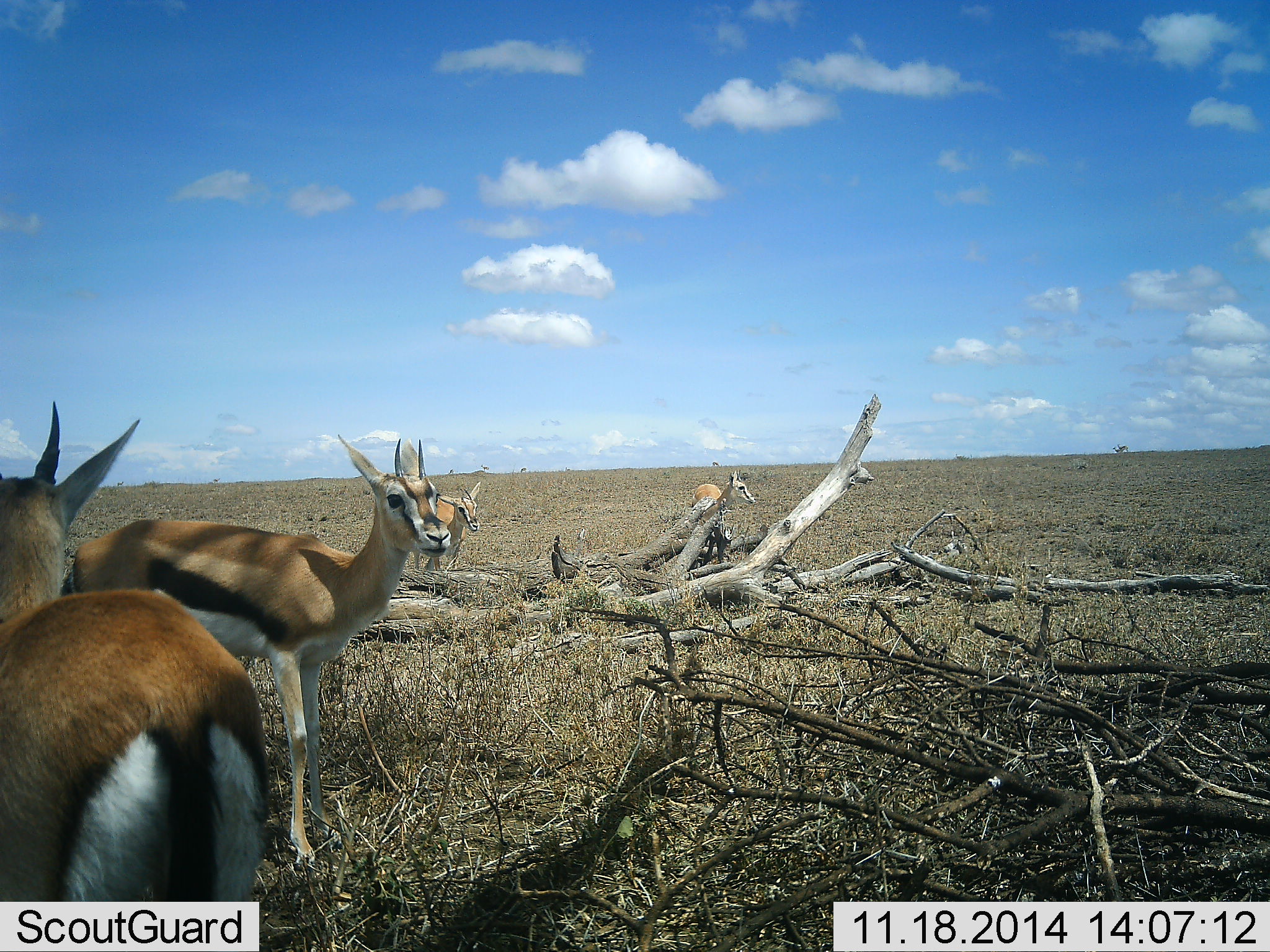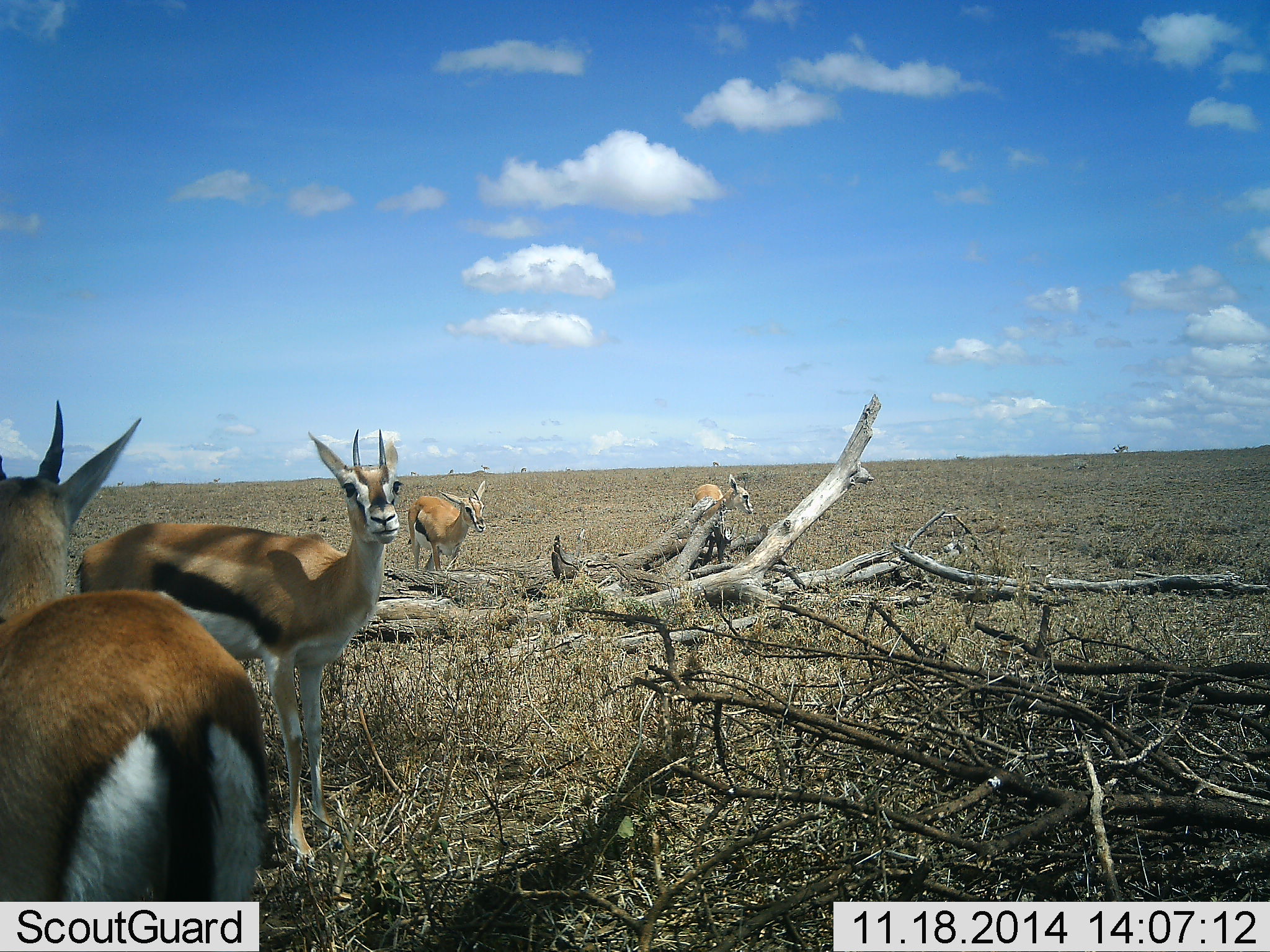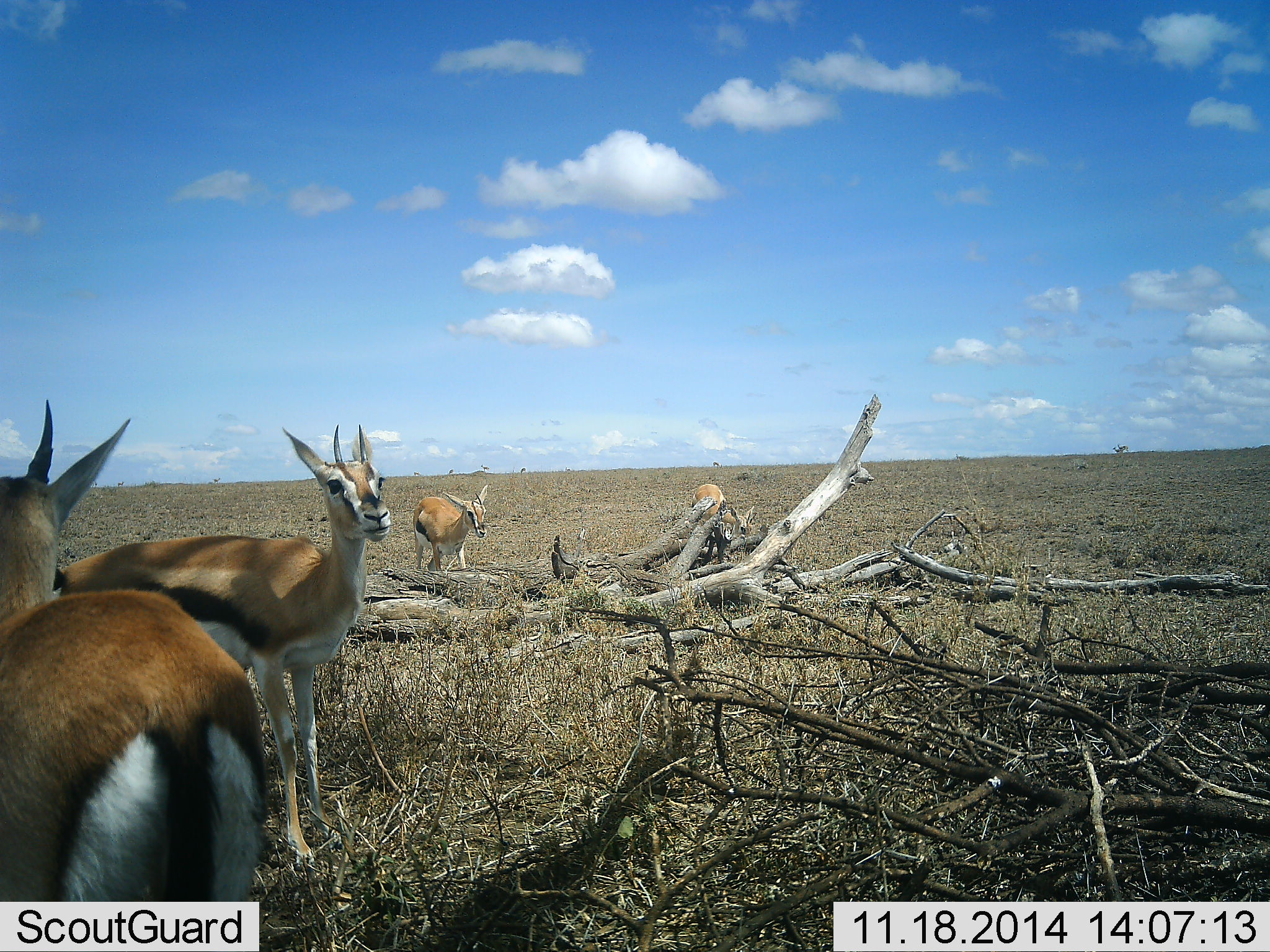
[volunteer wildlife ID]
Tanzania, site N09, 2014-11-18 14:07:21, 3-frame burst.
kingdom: Animalia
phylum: Chordata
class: Mammalia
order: Artiodactyla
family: Bovidae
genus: Eudorcas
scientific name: Eudorcas thomsonii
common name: thomson's gazelle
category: gazellethomsons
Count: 4.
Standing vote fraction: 100%.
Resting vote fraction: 0%.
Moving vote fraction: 10%.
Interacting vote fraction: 0%.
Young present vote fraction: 20%.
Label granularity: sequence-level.